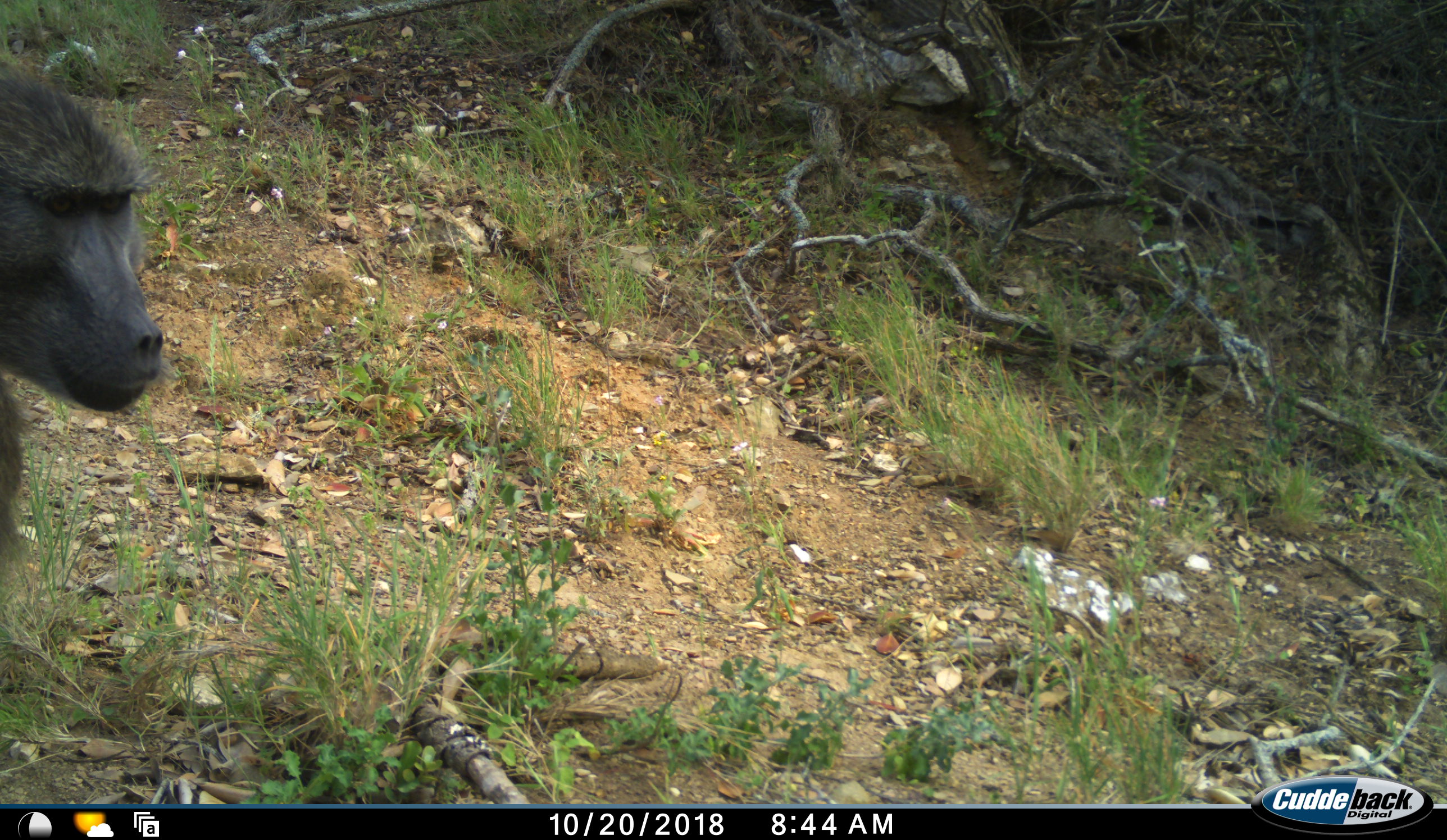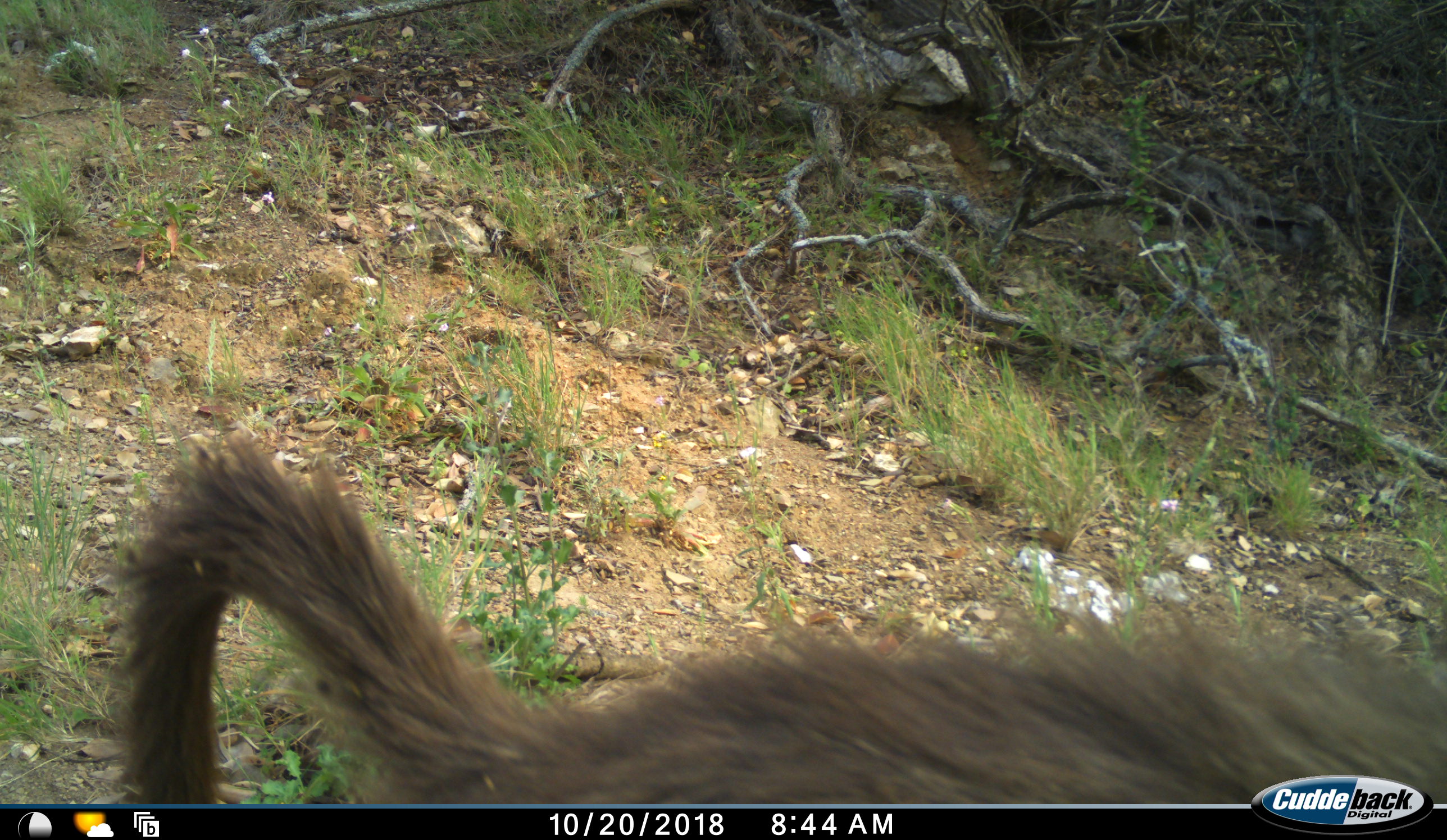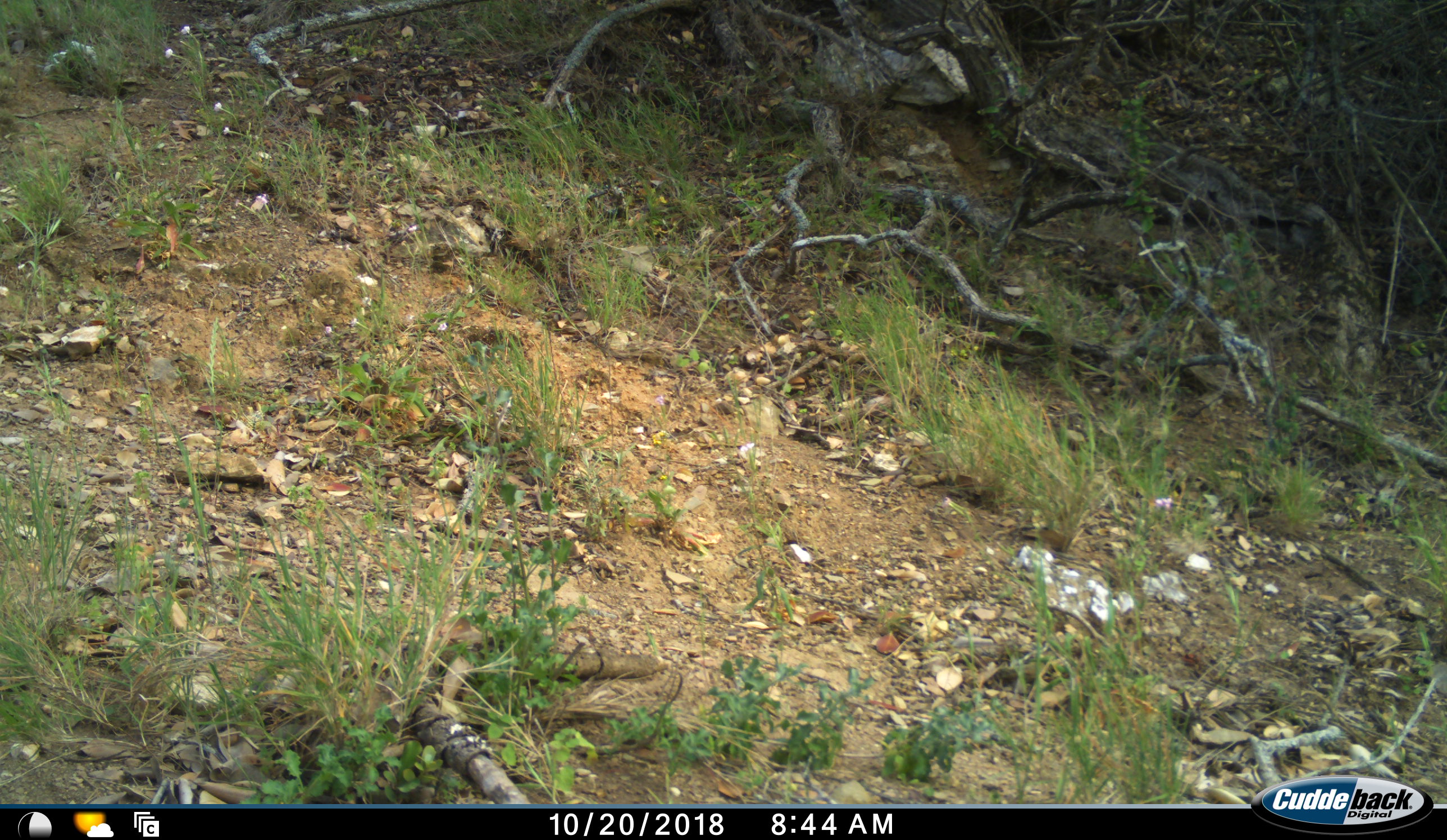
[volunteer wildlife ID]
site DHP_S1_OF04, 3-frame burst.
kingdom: Animalia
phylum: Chordata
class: Mammalia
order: Primates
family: Cercopithecidae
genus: Papio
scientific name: Papio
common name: baboon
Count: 1.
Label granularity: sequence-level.